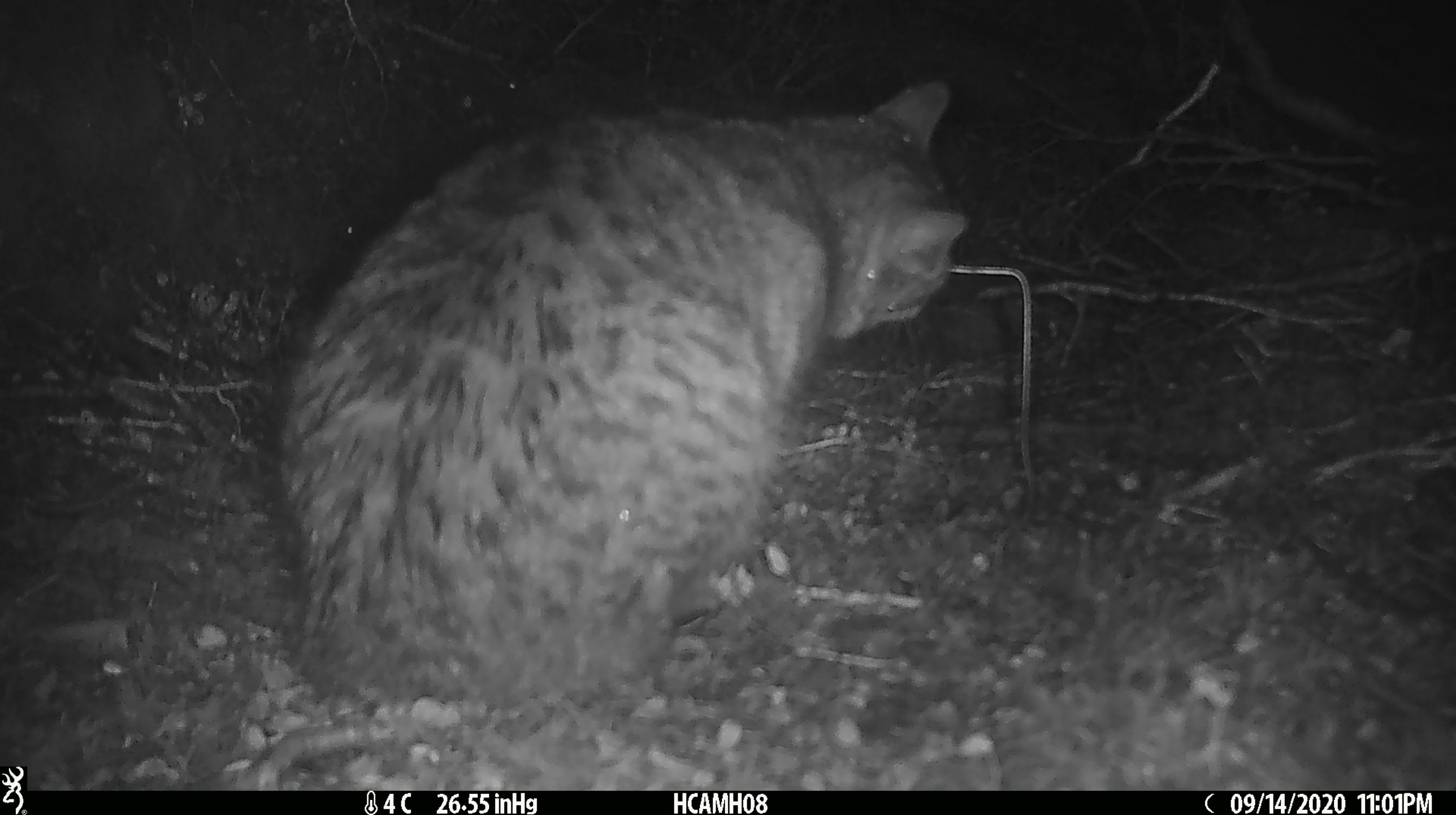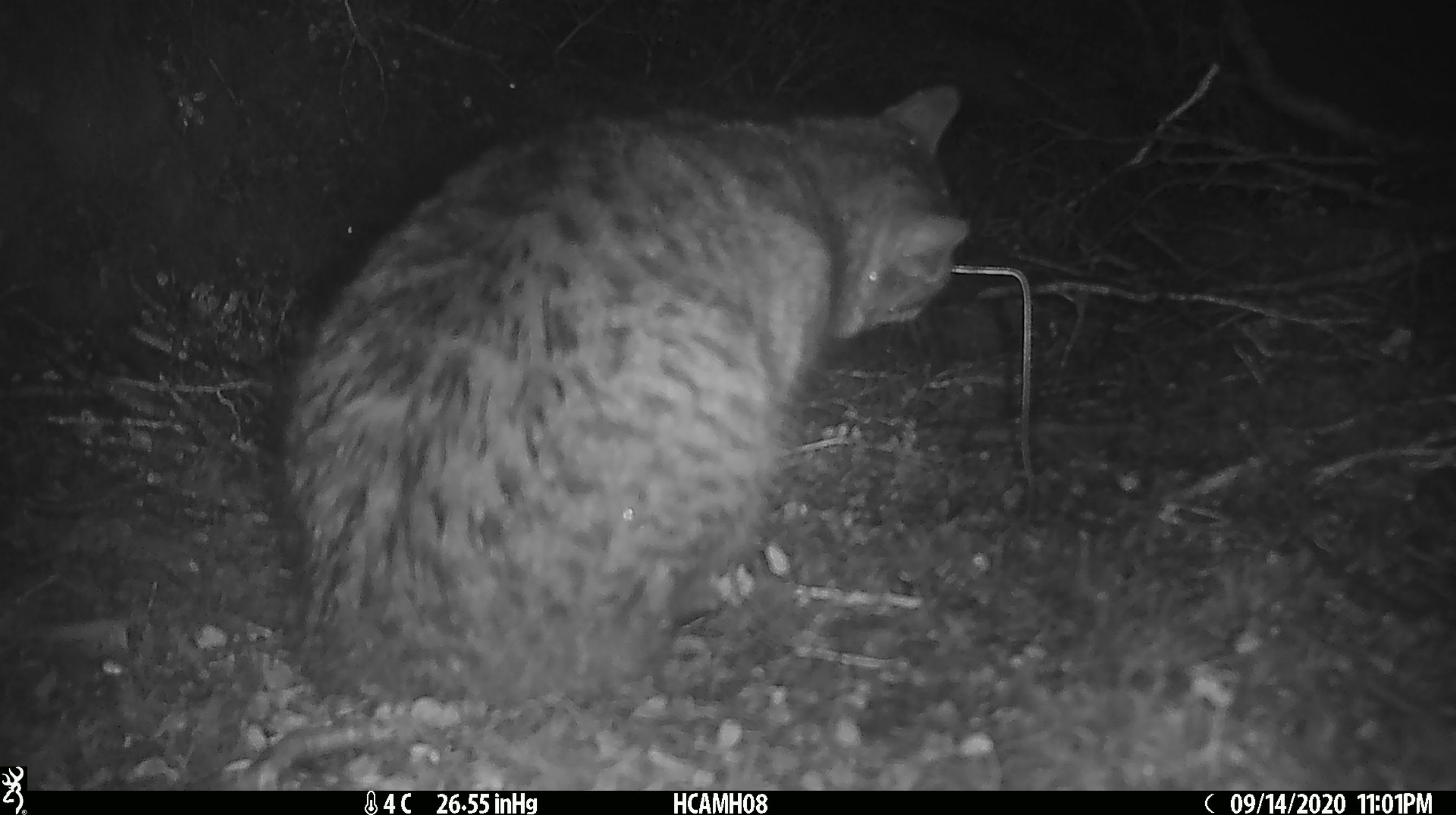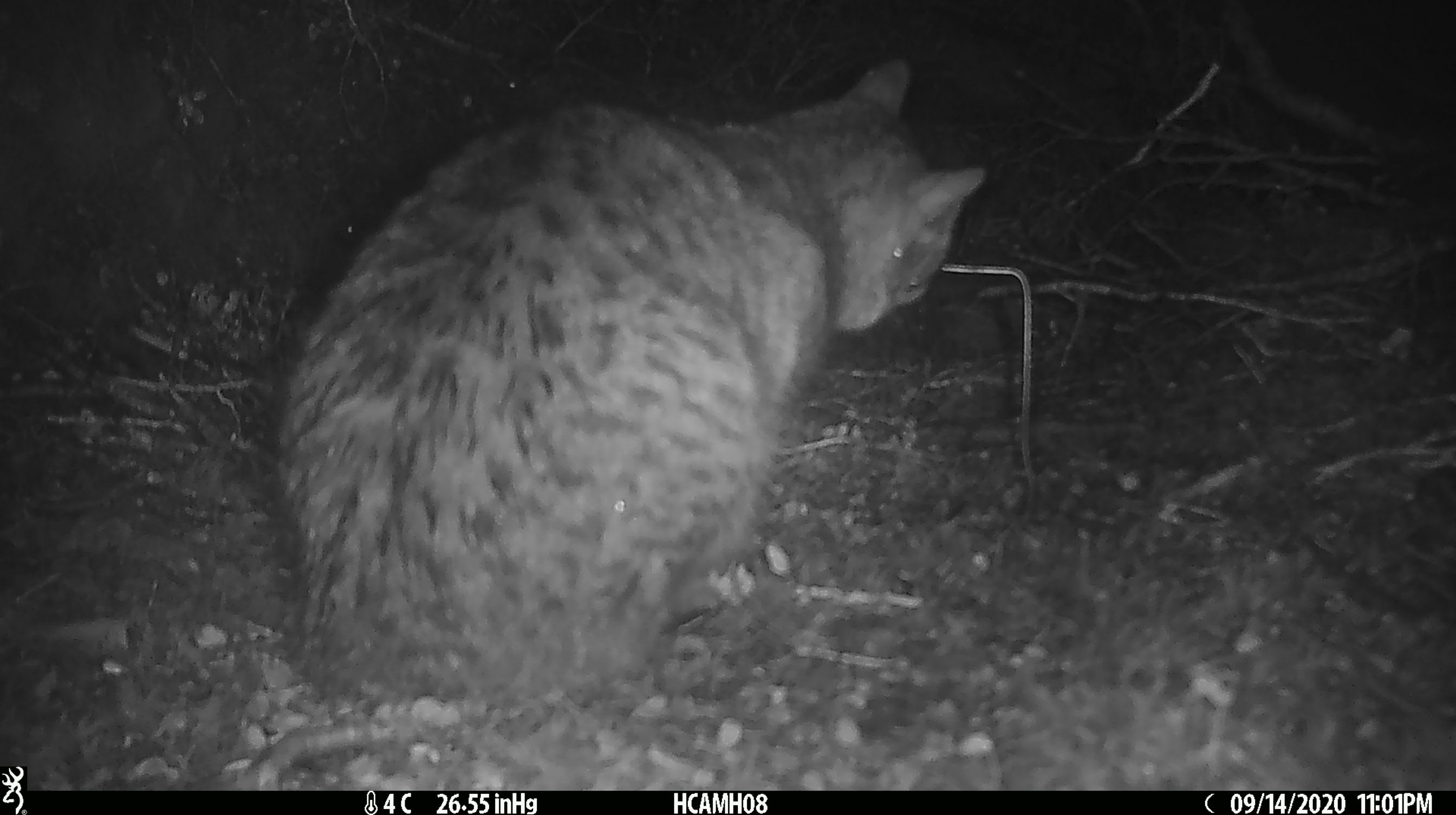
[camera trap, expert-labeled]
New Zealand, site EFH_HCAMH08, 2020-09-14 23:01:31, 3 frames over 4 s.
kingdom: Animalia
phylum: Chordata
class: Mammalia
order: Carnivora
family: Felidae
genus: Felis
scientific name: Felis catus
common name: domestic cat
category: cat